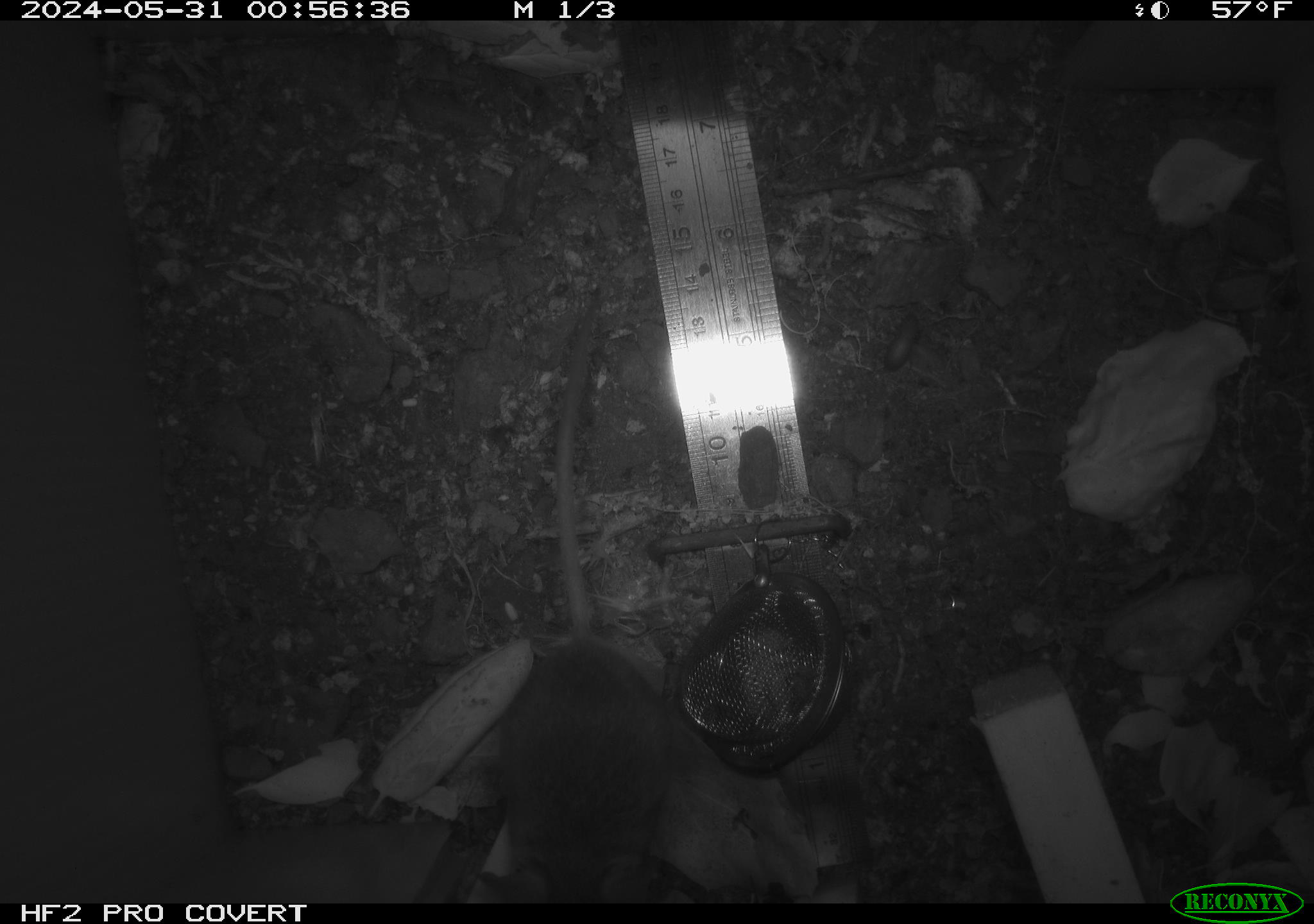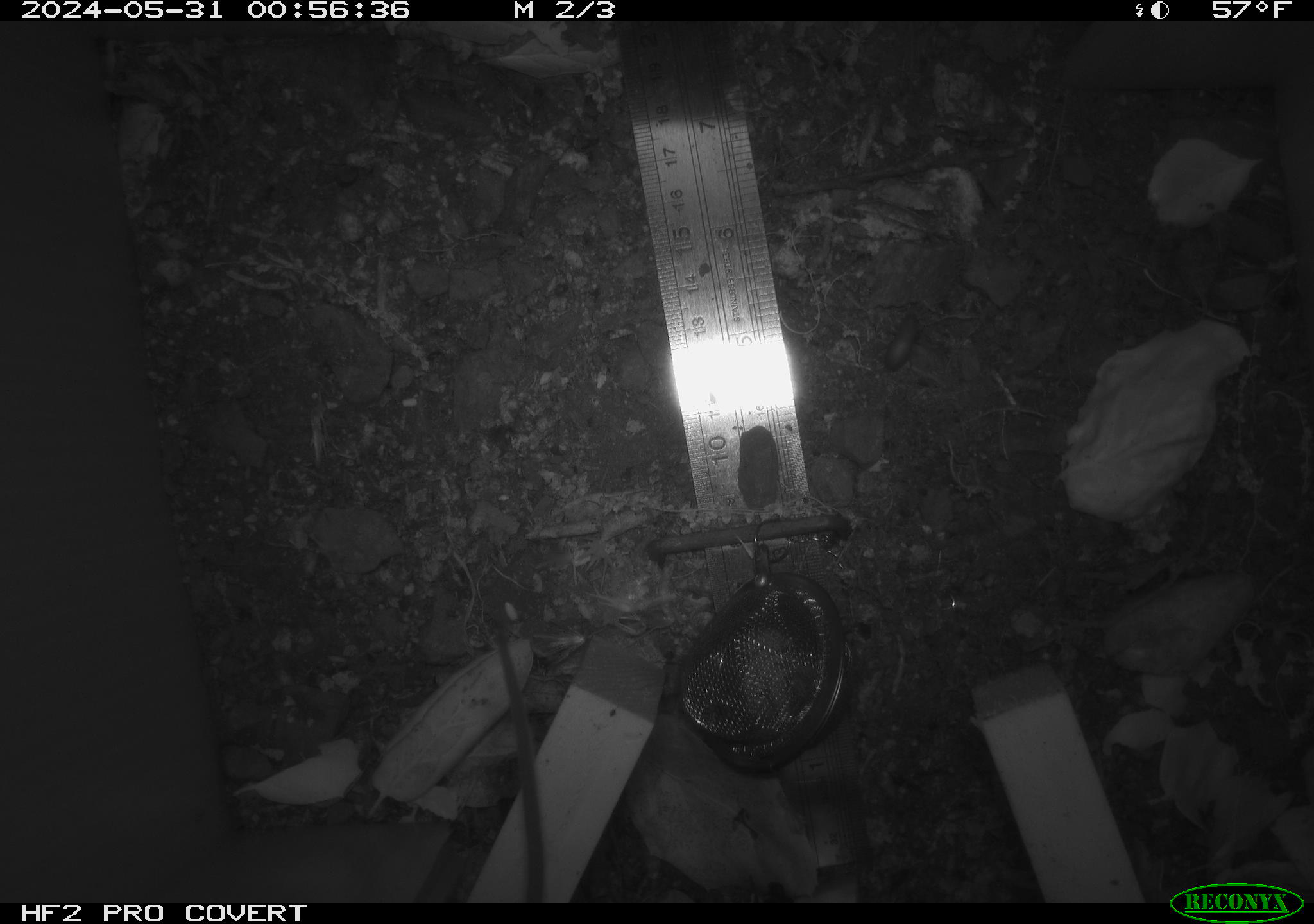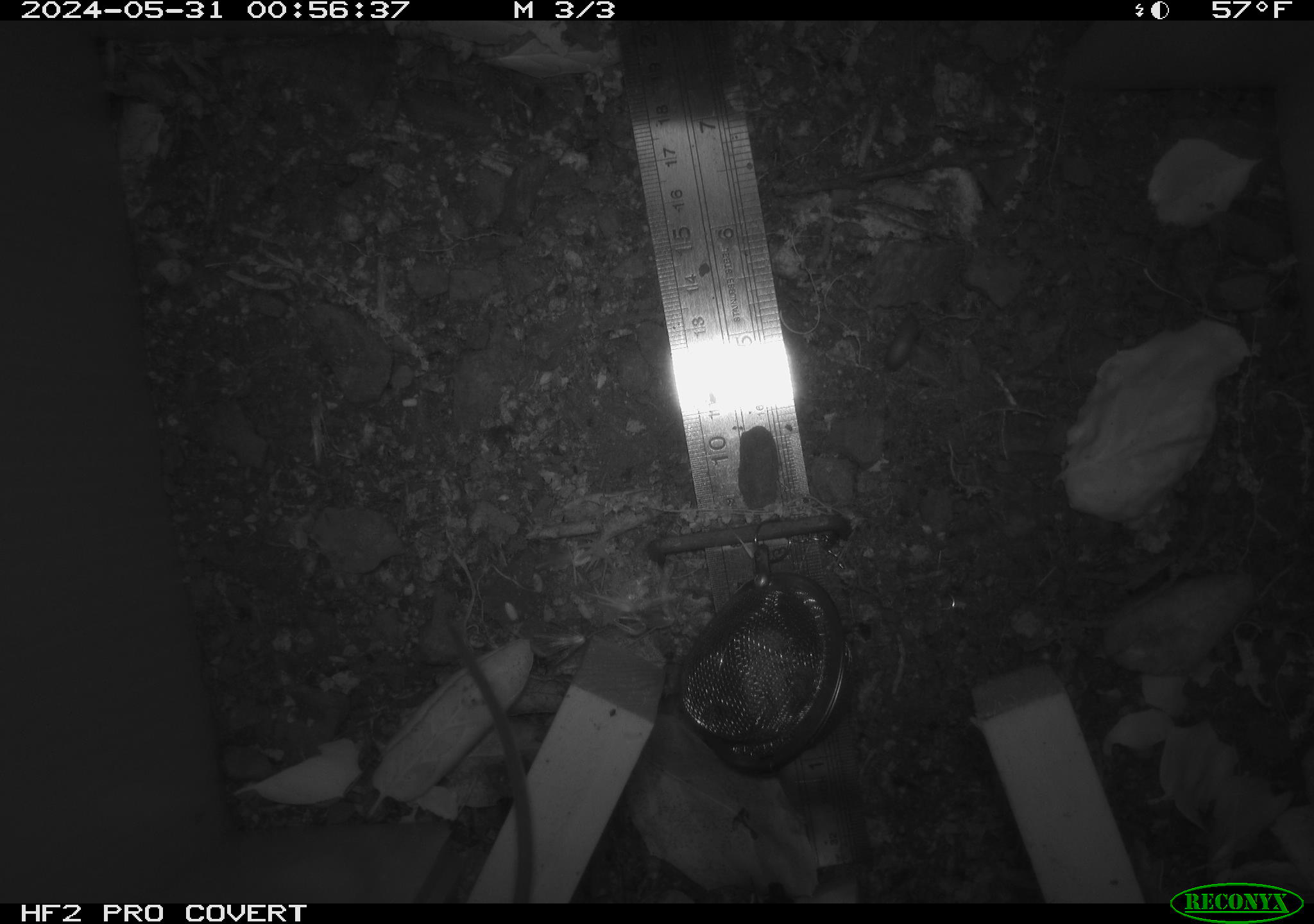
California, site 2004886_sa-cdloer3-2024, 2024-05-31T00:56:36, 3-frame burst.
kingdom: Animalia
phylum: Chordata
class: Mammalia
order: Rodentia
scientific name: Rodentia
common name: rodent